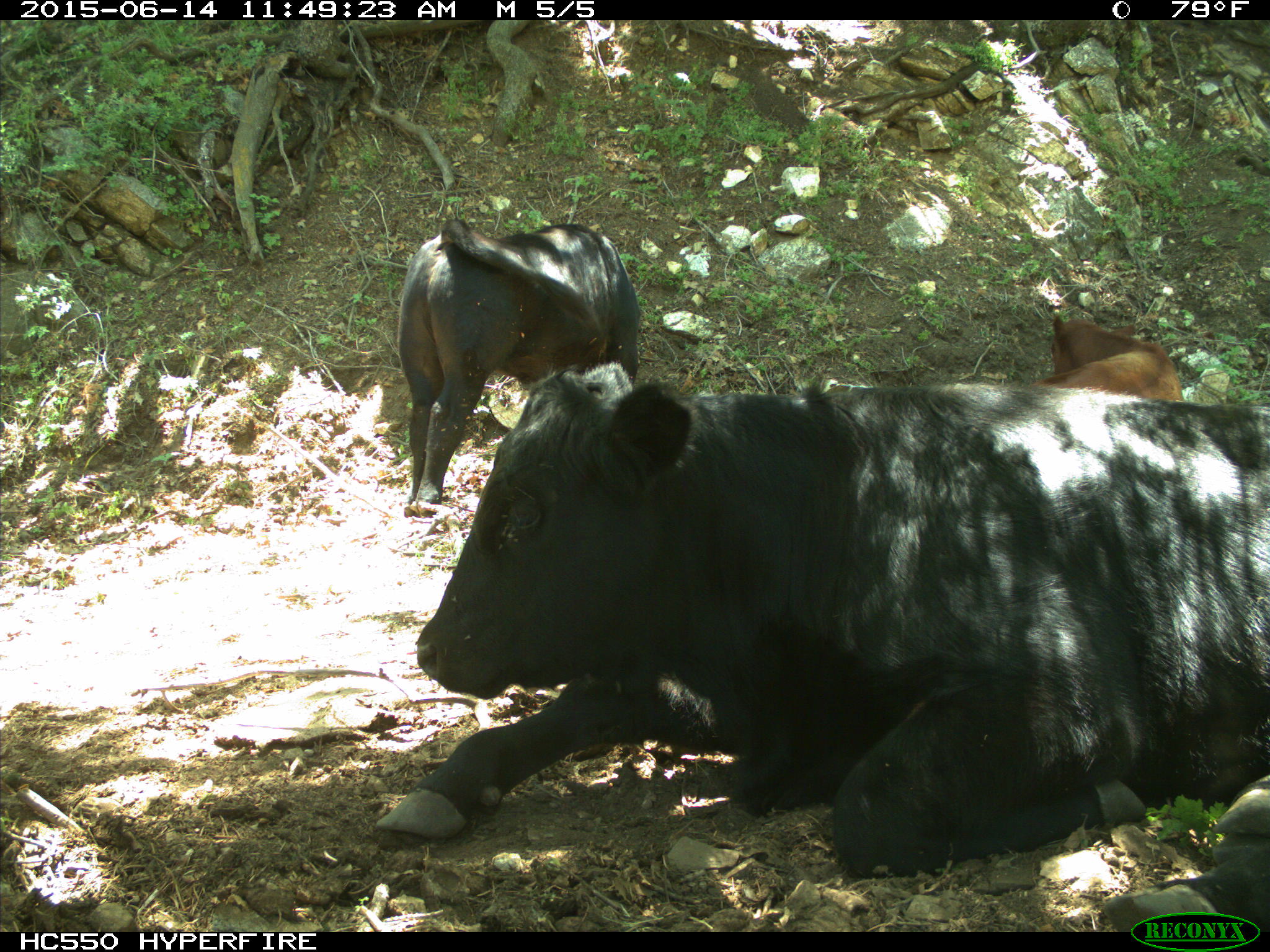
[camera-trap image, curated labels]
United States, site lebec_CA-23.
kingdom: Animalia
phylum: Chordata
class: Mammalia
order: Artiodactyla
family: Bovidae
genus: Bos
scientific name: Bos taurus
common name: domestic cow